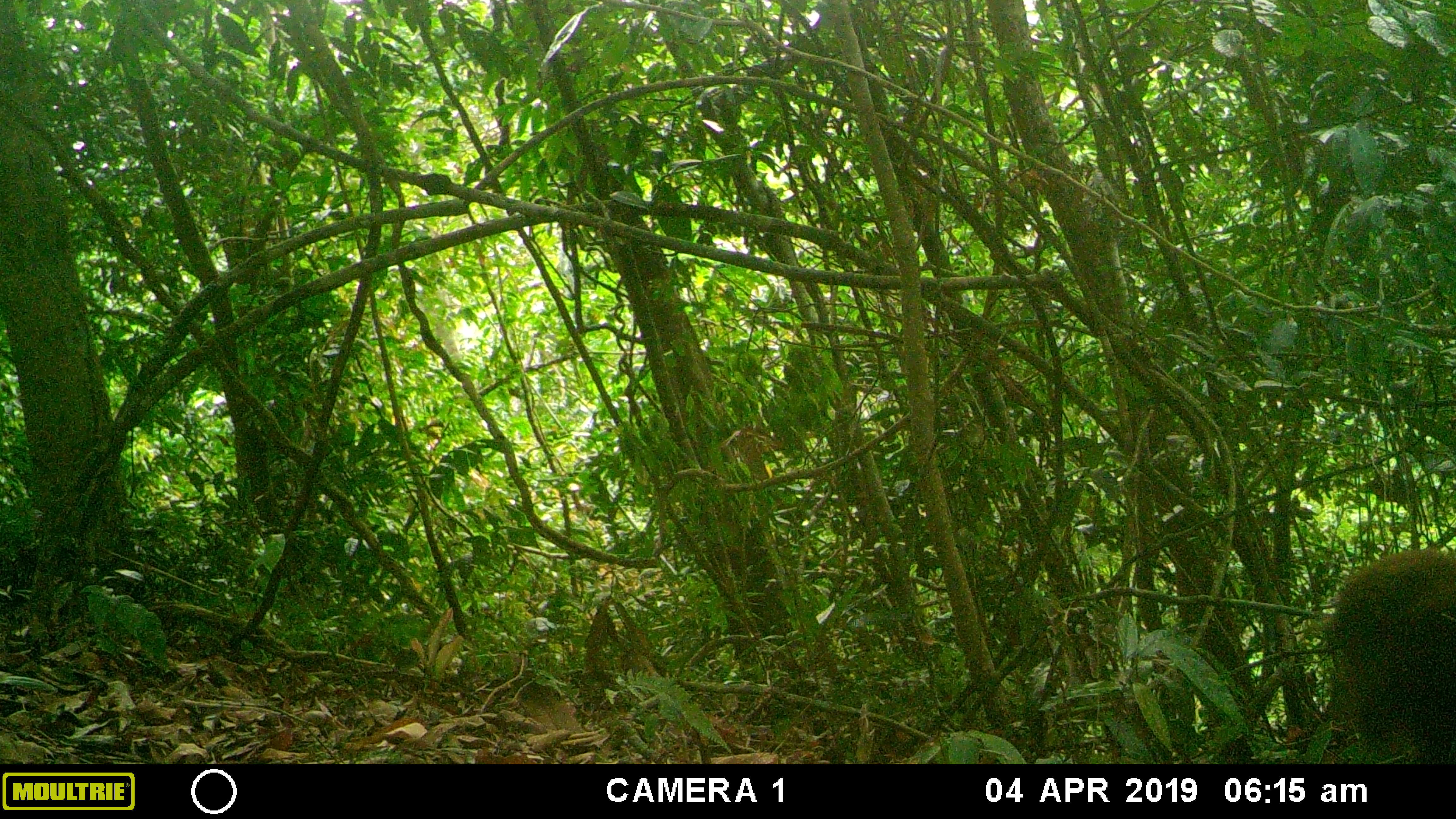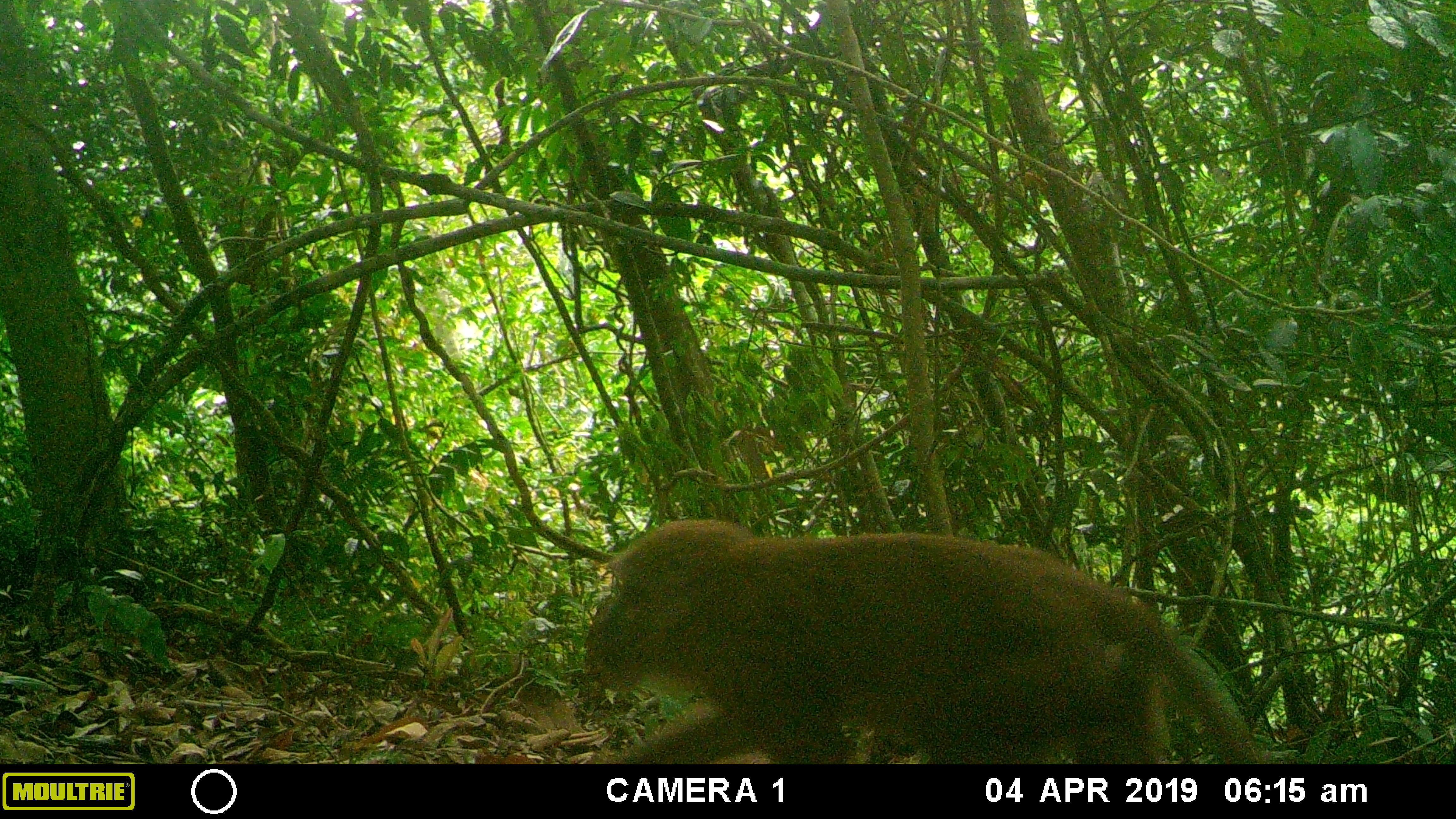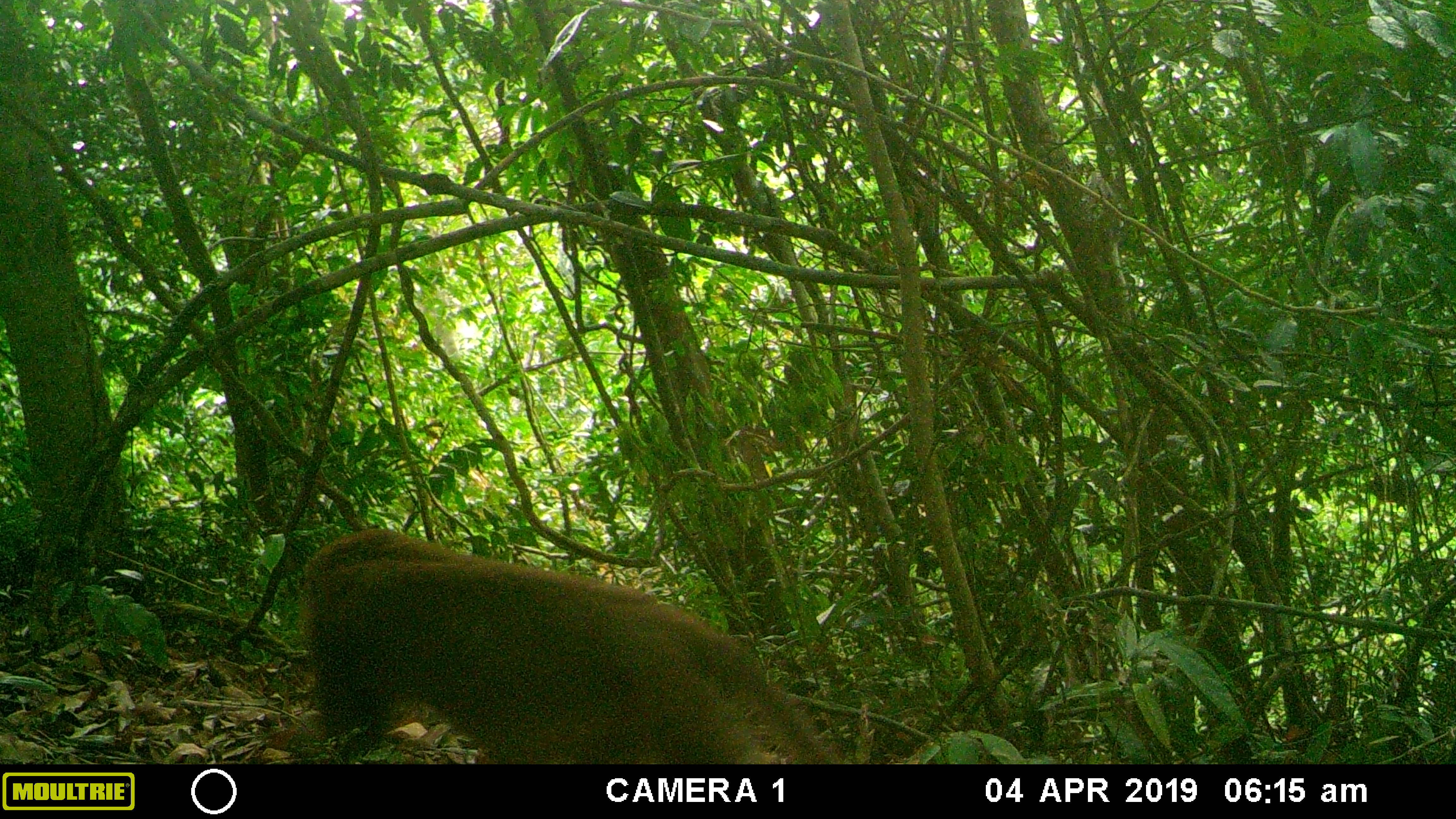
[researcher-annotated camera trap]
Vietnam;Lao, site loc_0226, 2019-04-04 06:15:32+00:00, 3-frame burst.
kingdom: Animalia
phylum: Chordata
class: Mammalia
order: Primates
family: Cercopithecidae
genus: Macaca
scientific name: Macaca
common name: macaques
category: assam or rhesus macaque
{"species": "assam or rhesus macaque (macaques) (Macaca)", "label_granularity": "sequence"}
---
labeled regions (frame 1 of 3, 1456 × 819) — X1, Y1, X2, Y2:
assam or rhesus macaque: 1325, 547, 1456, 764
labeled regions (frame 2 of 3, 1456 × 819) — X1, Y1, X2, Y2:
assam or rhesus macaque: 582, 517, 1261, 765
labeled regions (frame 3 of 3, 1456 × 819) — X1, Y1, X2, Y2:
assam or rhesus macaque: 299, 526, 833, 765